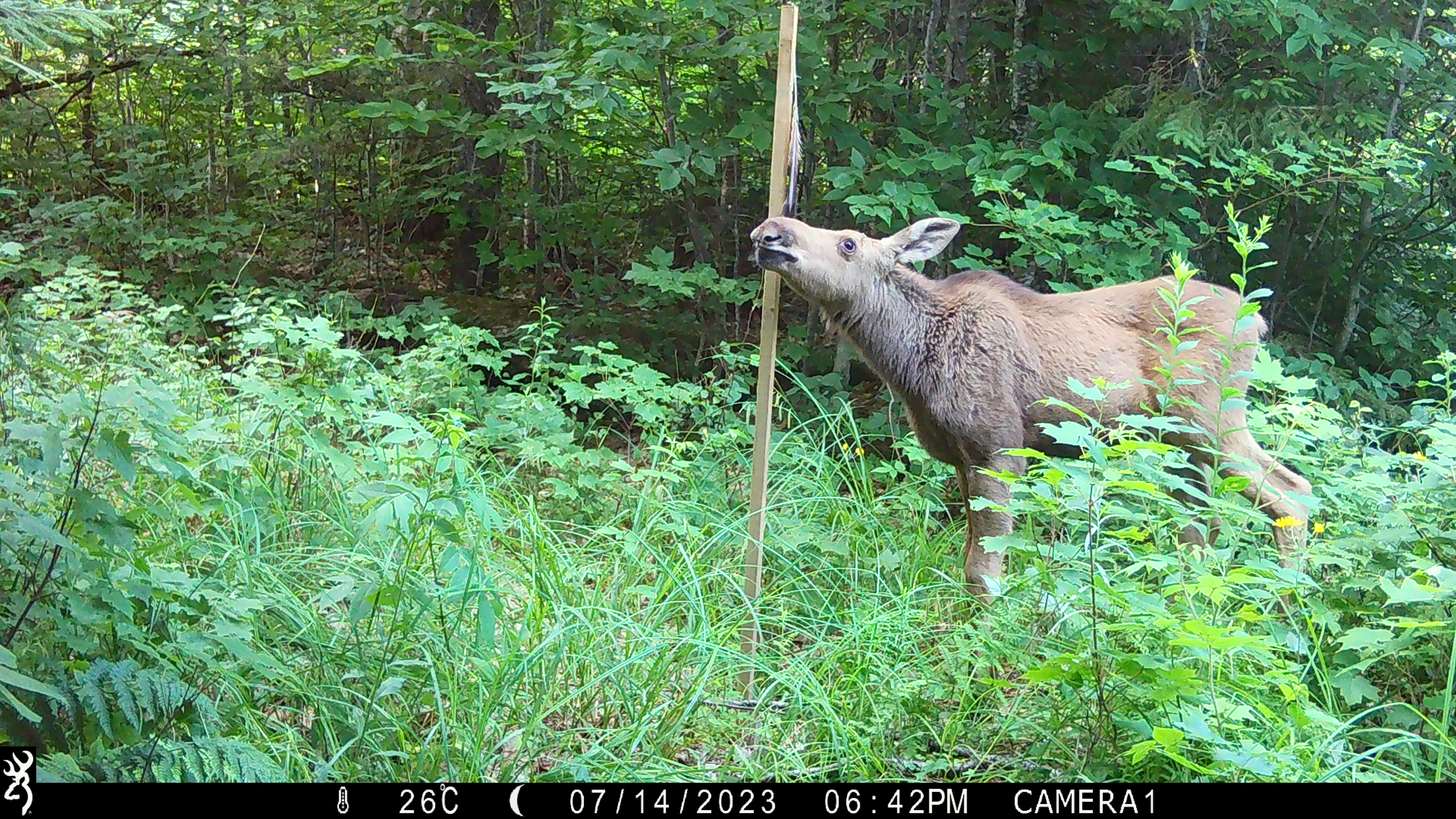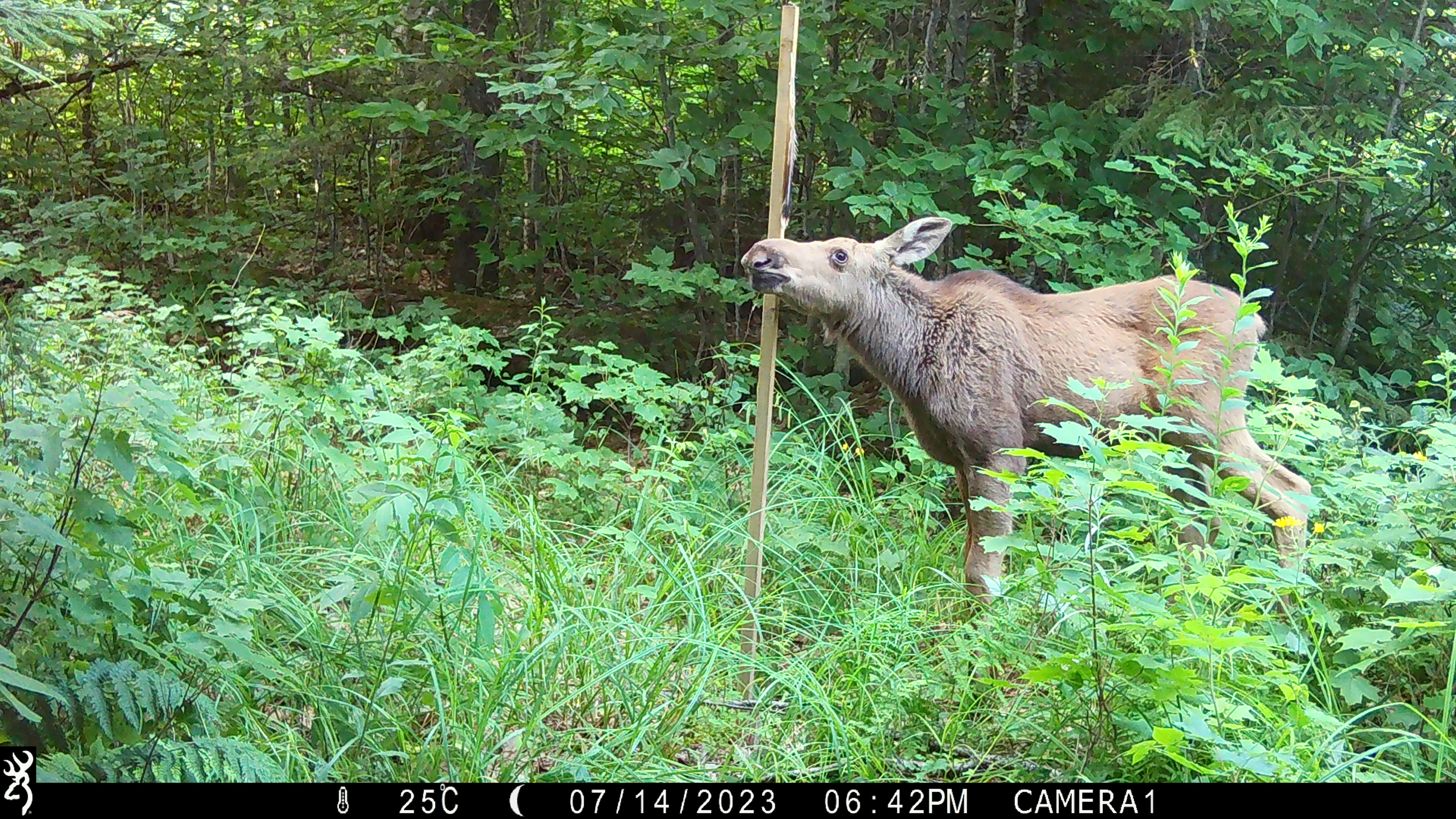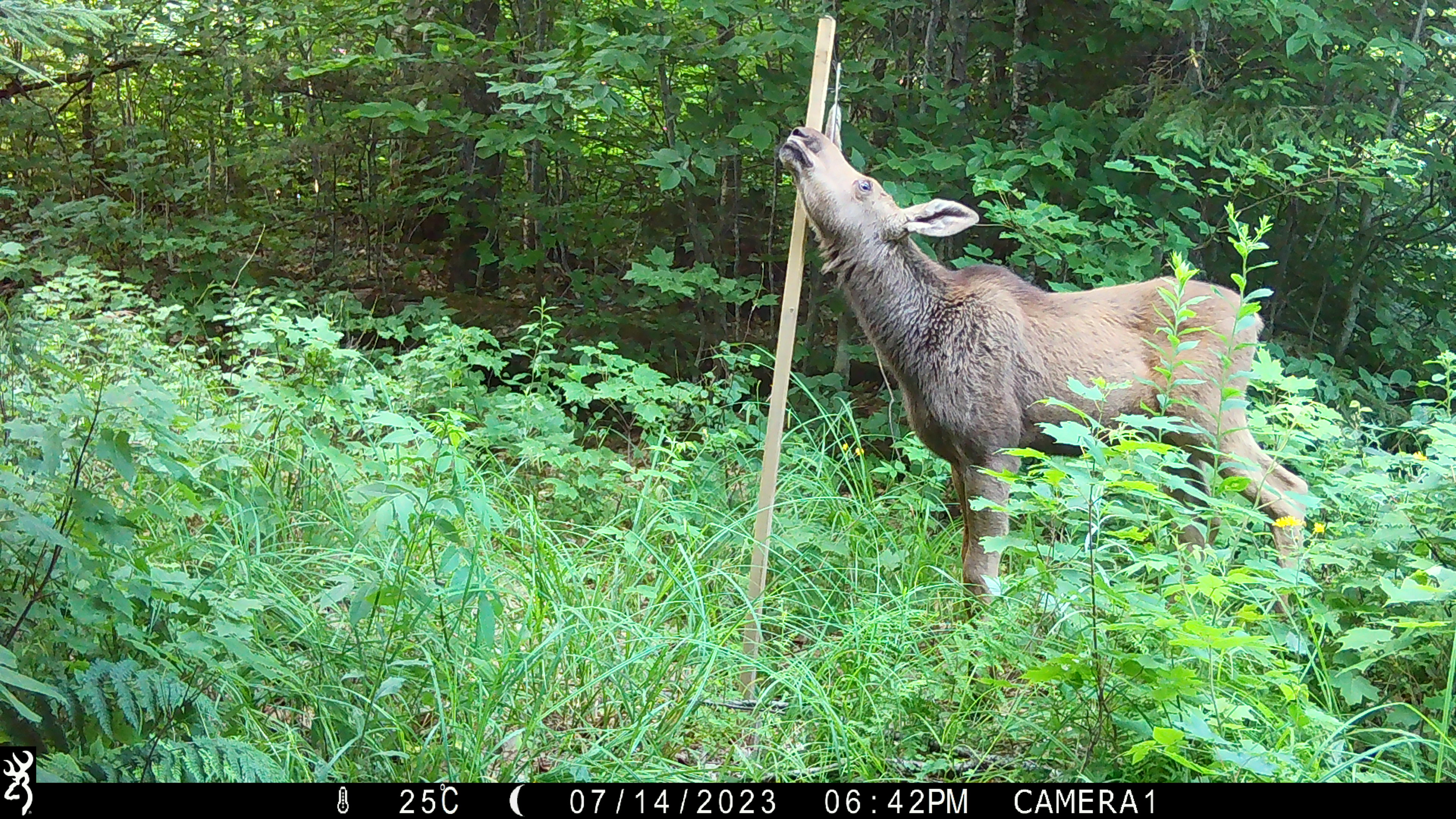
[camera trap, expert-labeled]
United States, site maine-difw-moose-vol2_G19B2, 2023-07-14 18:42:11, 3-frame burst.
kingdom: Animalia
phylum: Chordata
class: Mammalia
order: Artiodactyla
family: Cervidae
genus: Alces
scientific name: Alces alces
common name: moose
Moose (Alces alces).